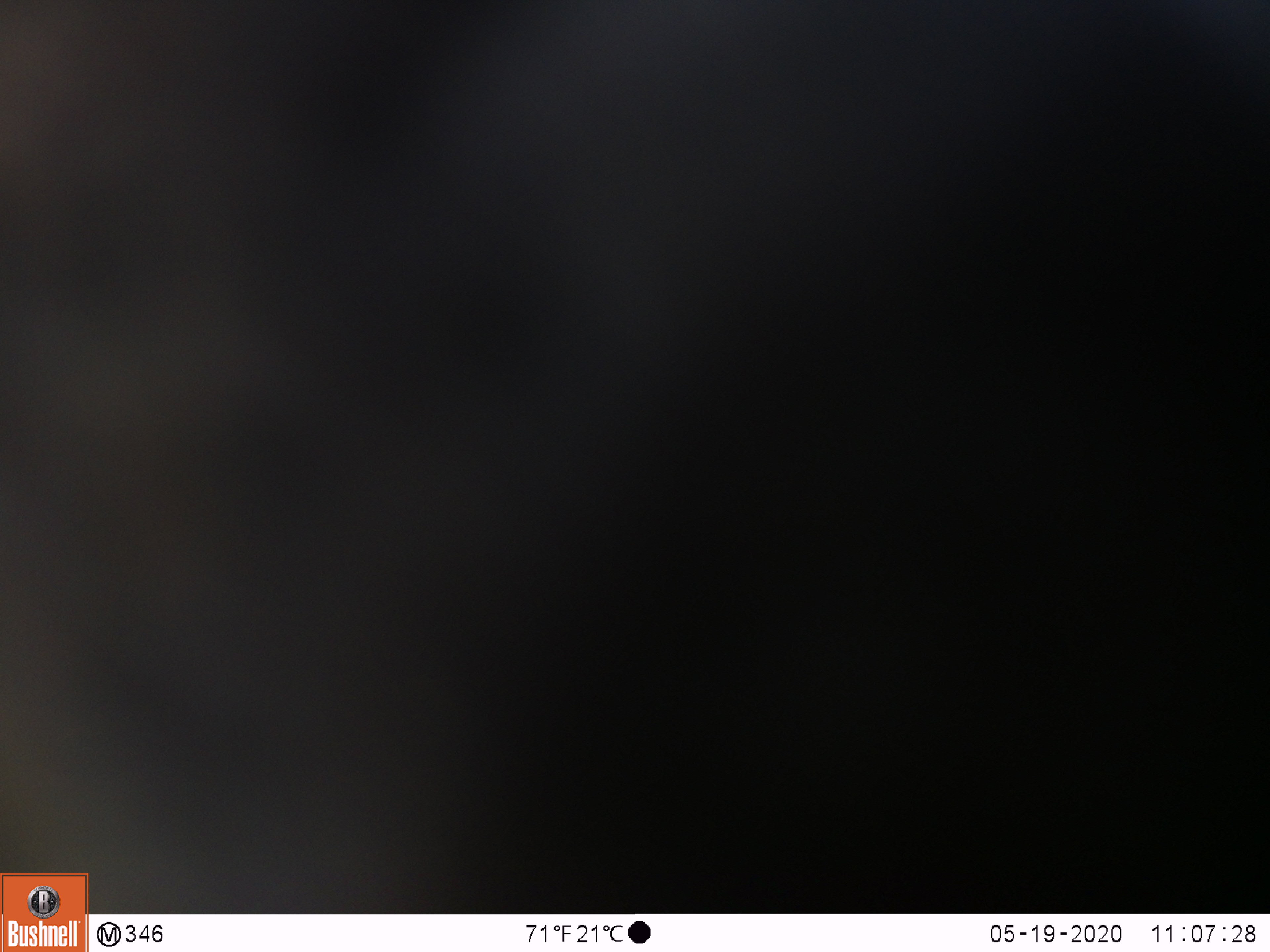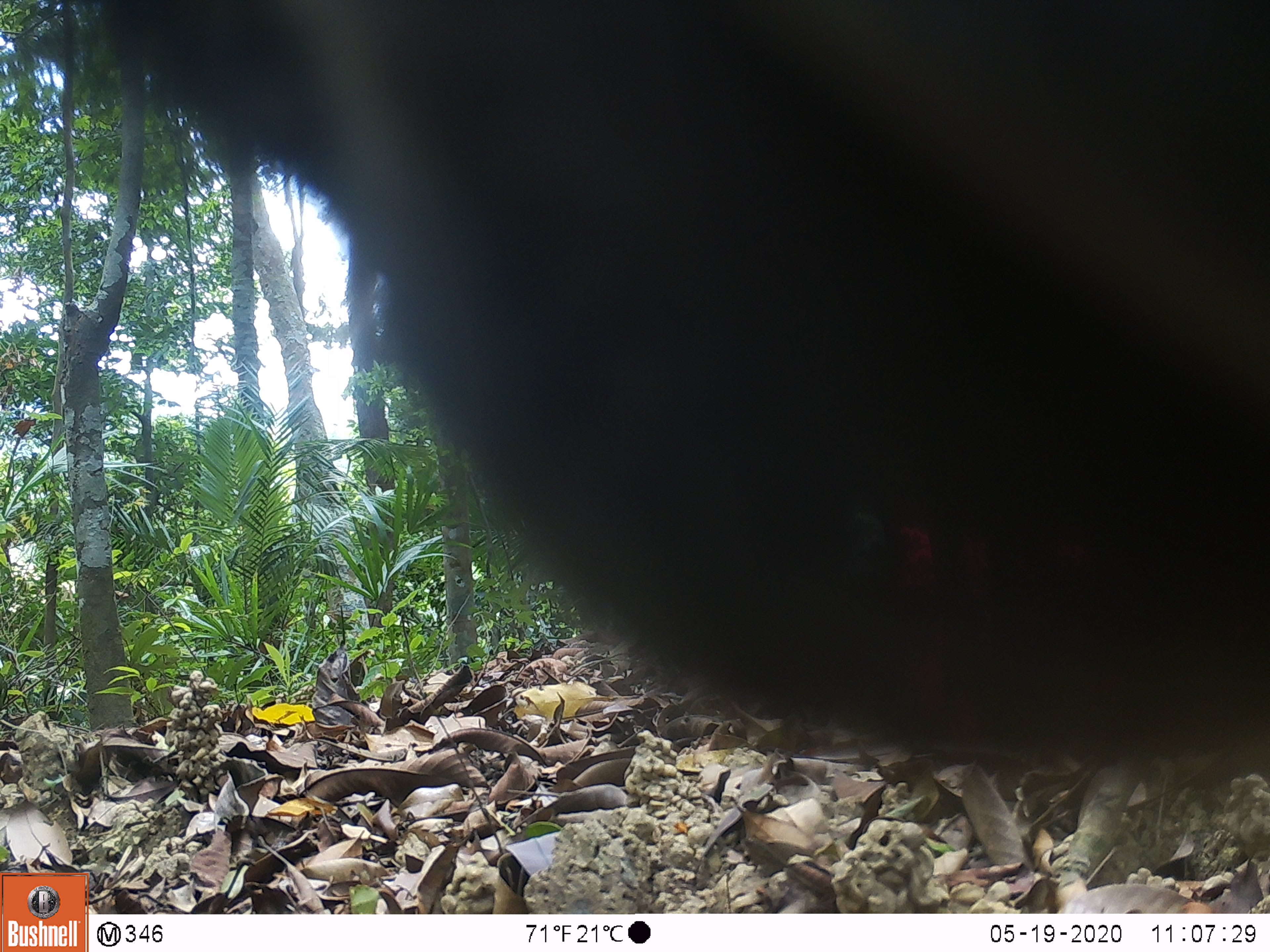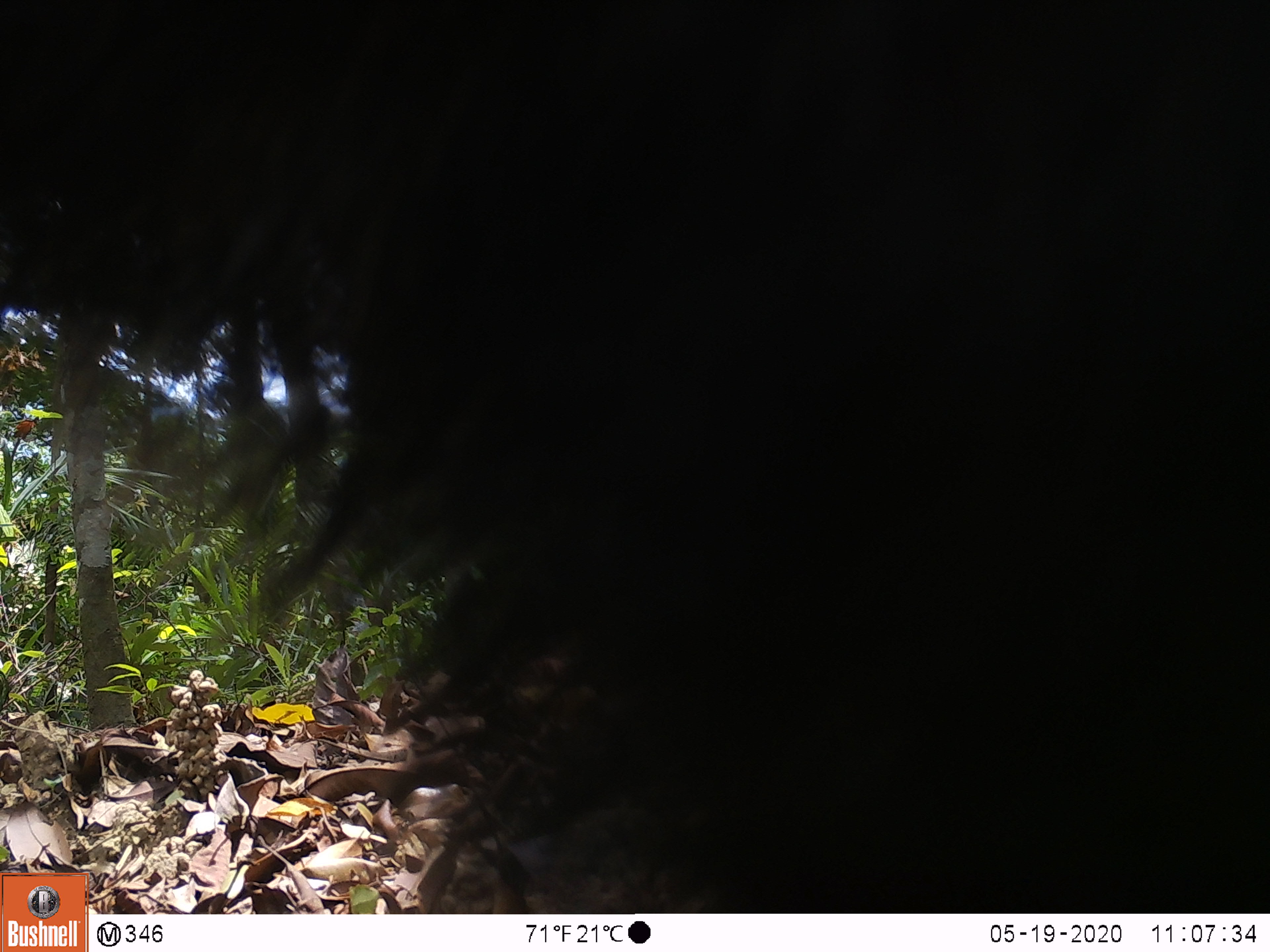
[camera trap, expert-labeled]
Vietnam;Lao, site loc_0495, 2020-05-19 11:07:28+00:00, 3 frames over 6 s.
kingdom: Animalia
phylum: Chordata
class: Mammalia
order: Artiodactyla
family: Bovidae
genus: Capricornis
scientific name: Capricornis sumatraensis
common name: chinese serow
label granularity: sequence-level